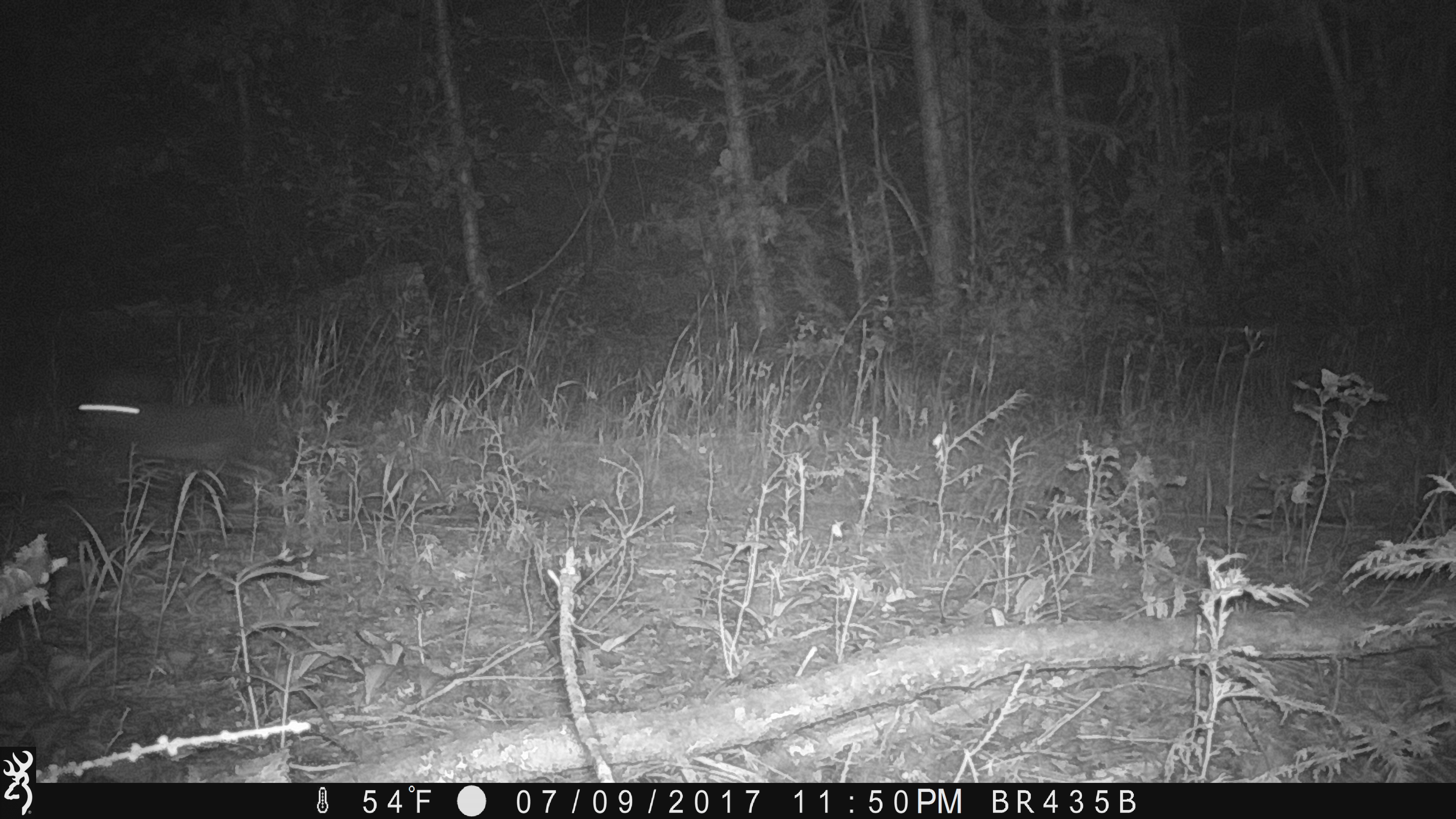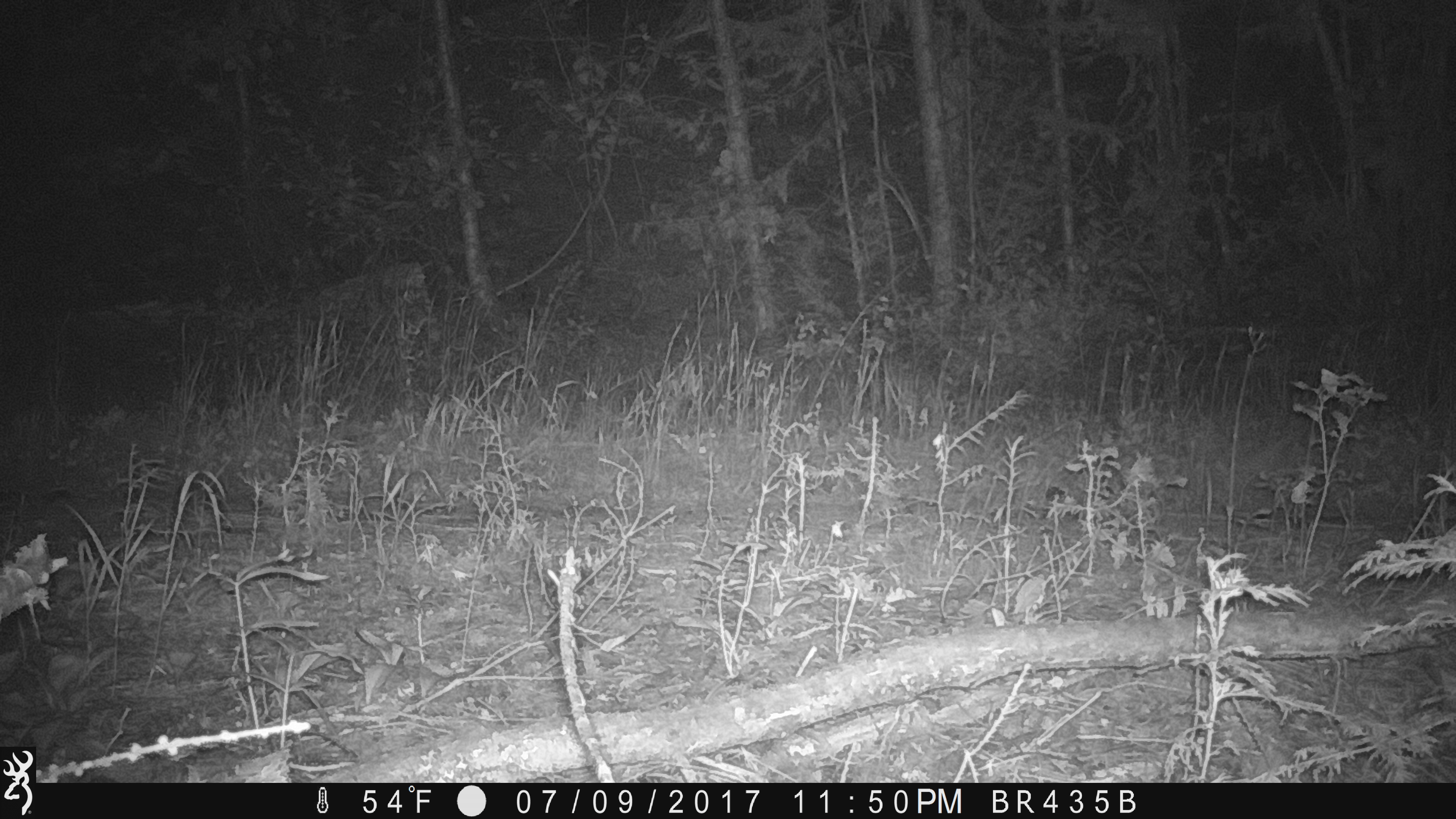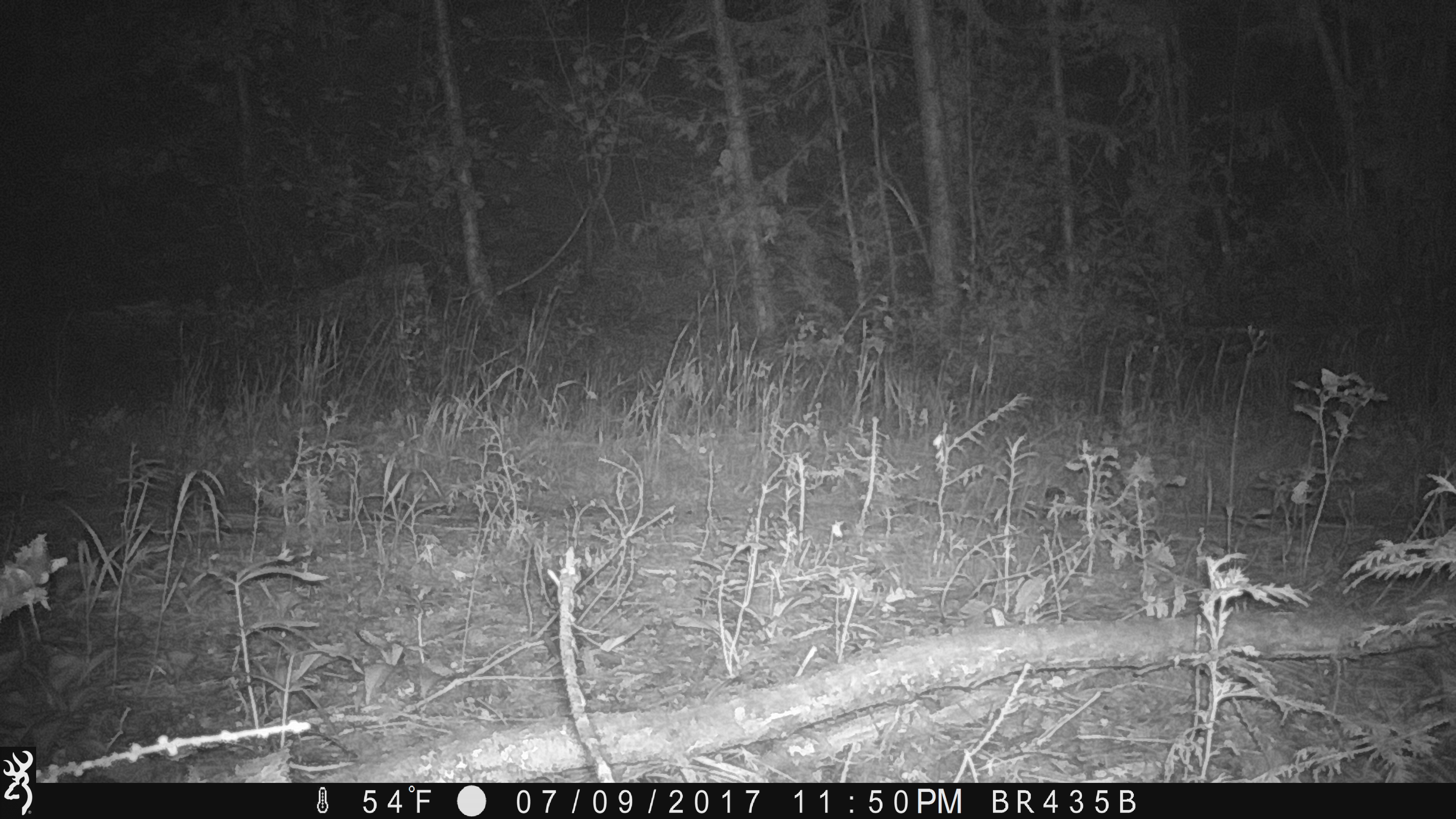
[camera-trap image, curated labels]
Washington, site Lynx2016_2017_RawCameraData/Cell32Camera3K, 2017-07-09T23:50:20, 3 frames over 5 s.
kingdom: Animalia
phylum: Chordata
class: Mammalia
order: Lagomorpha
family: Leporidae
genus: Lepus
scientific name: Lepus americanus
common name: snowshoe hare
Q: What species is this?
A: Lepus americanus (snowshoe hare).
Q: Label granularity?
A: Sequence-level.